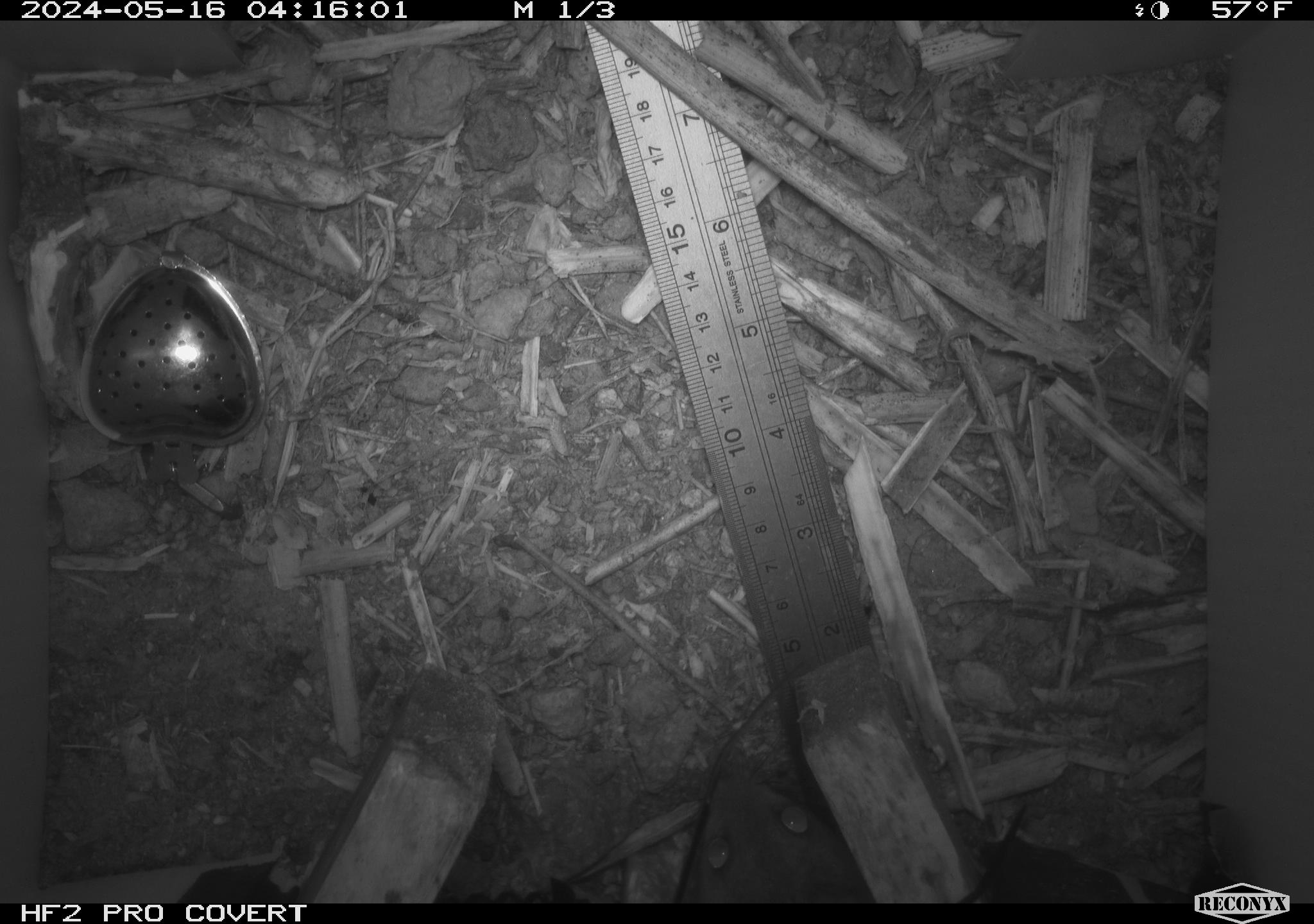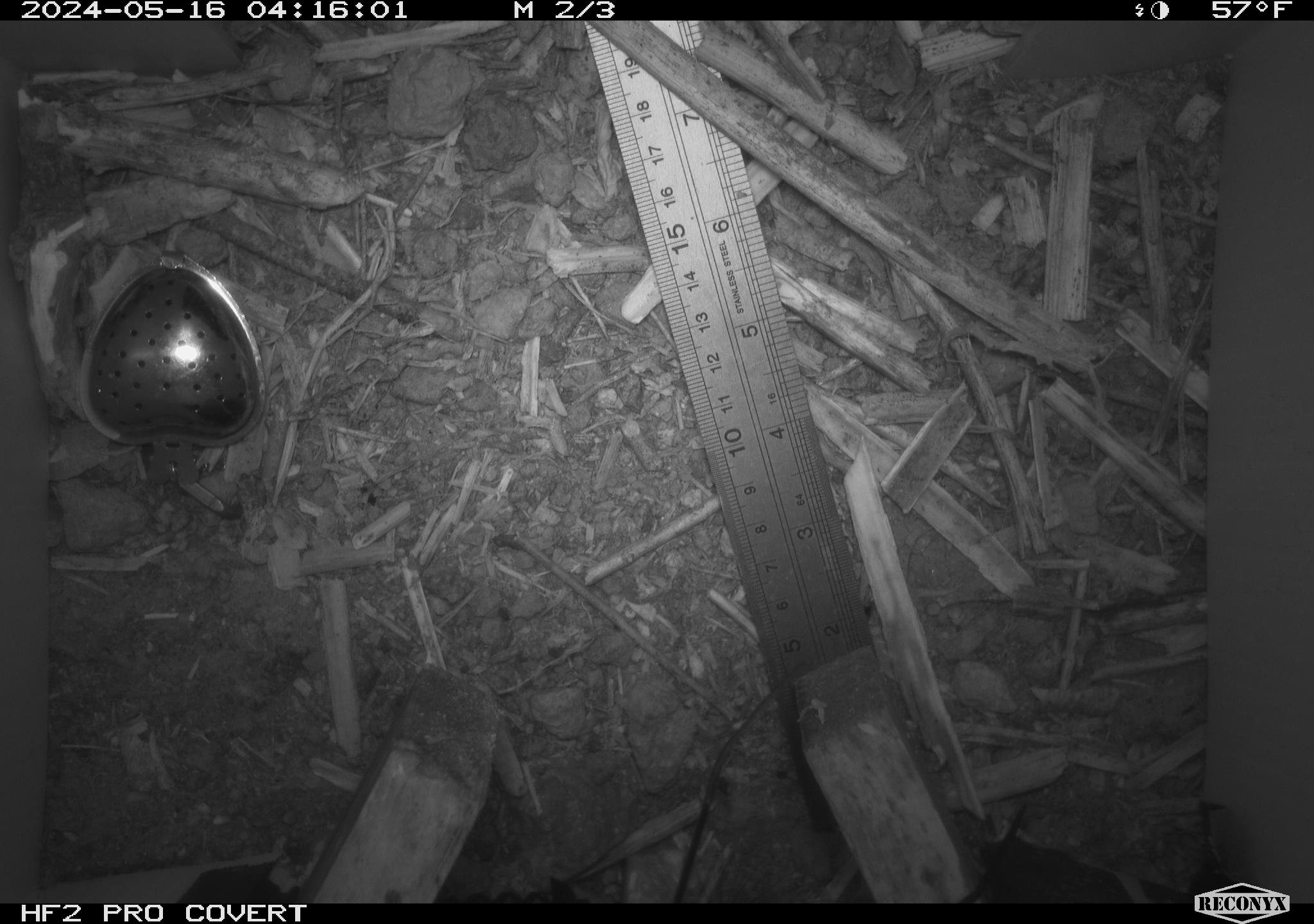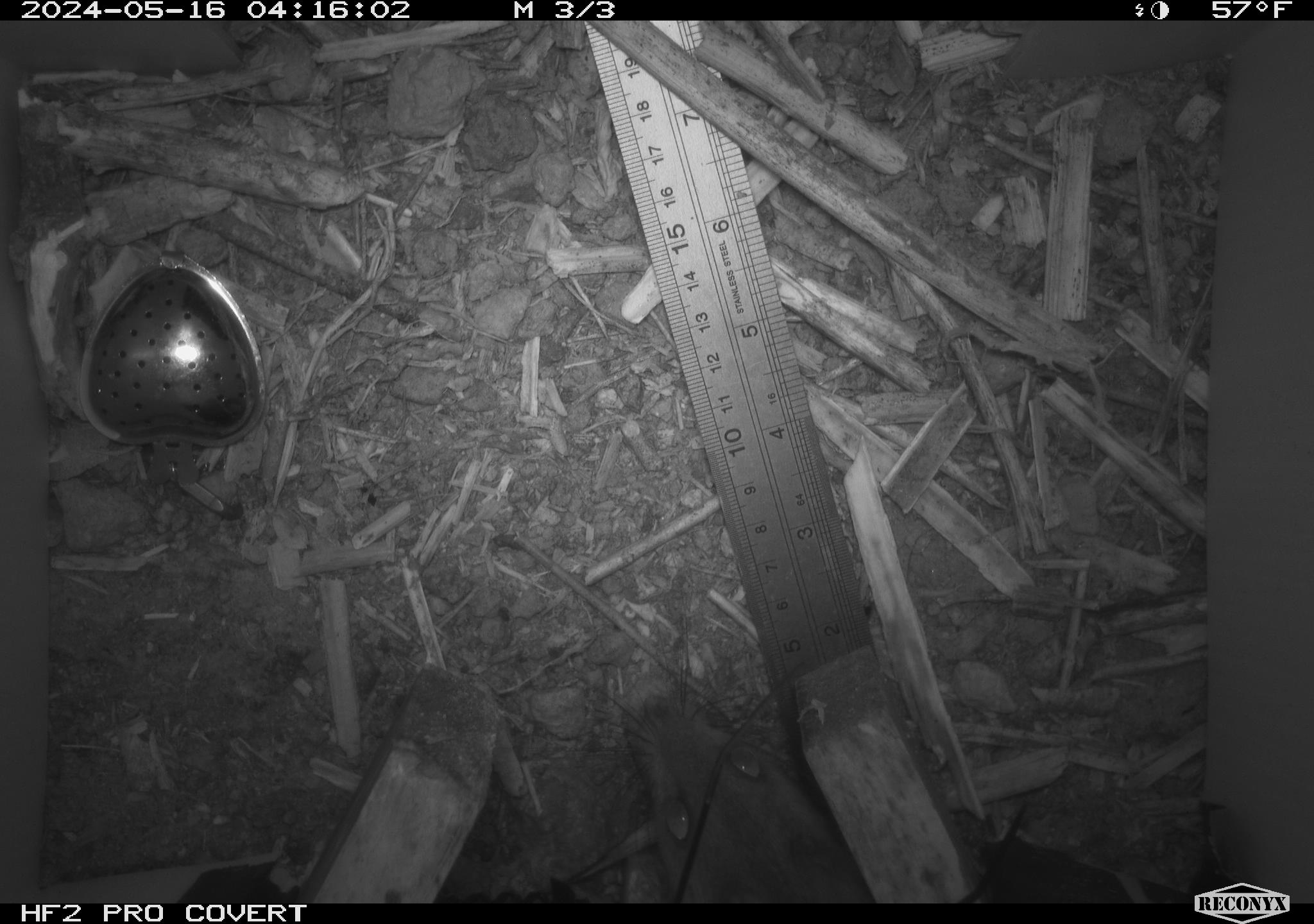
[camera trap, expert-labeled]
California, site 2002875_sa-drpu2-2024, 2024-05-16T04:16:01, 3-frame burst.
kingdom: Animalia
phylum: Chordata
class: Mammalia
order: Rodentia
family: Cricetidae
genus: Neotoma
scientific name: Neotoma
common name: pack rat or woodrat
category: neotoma species